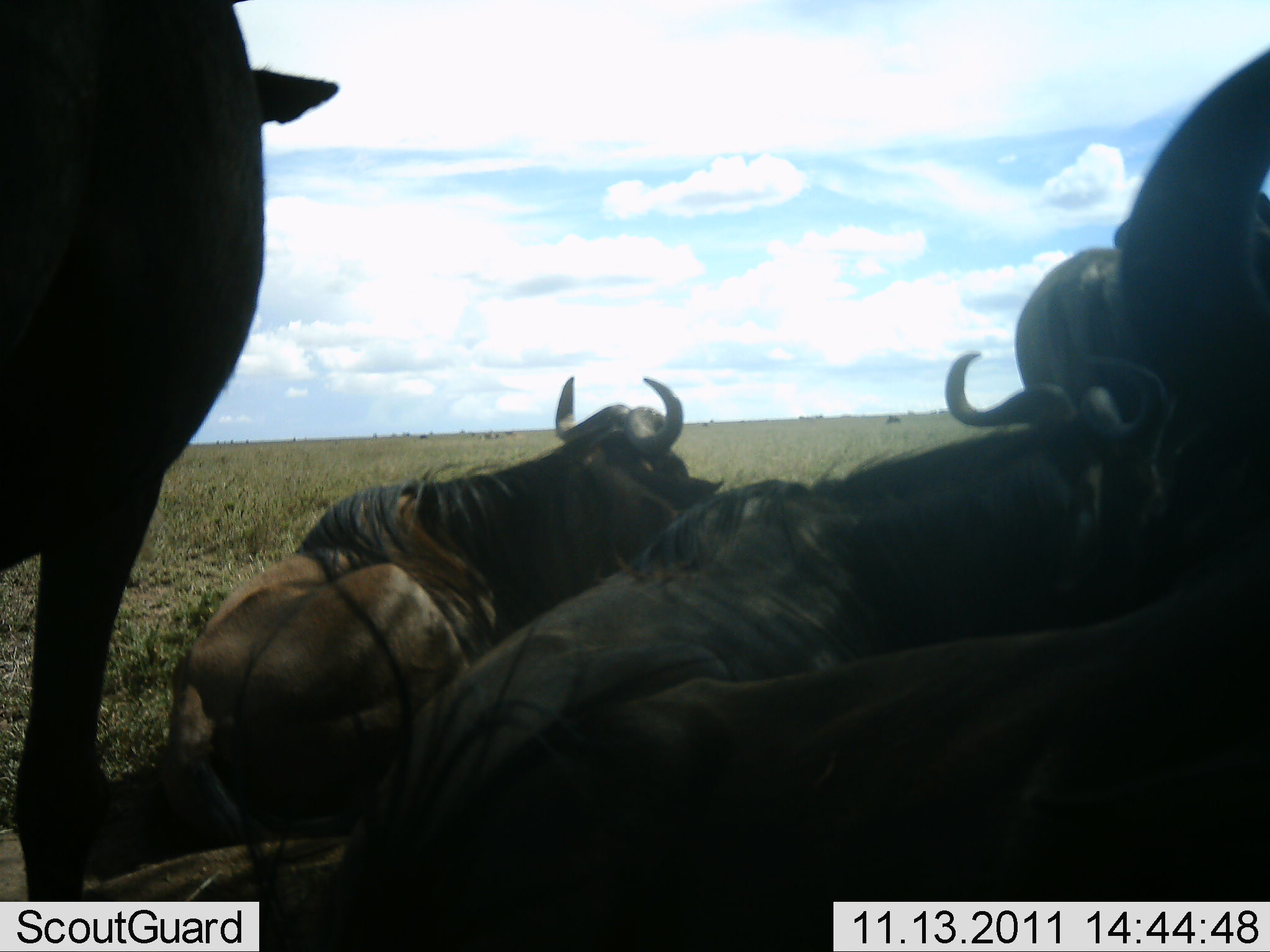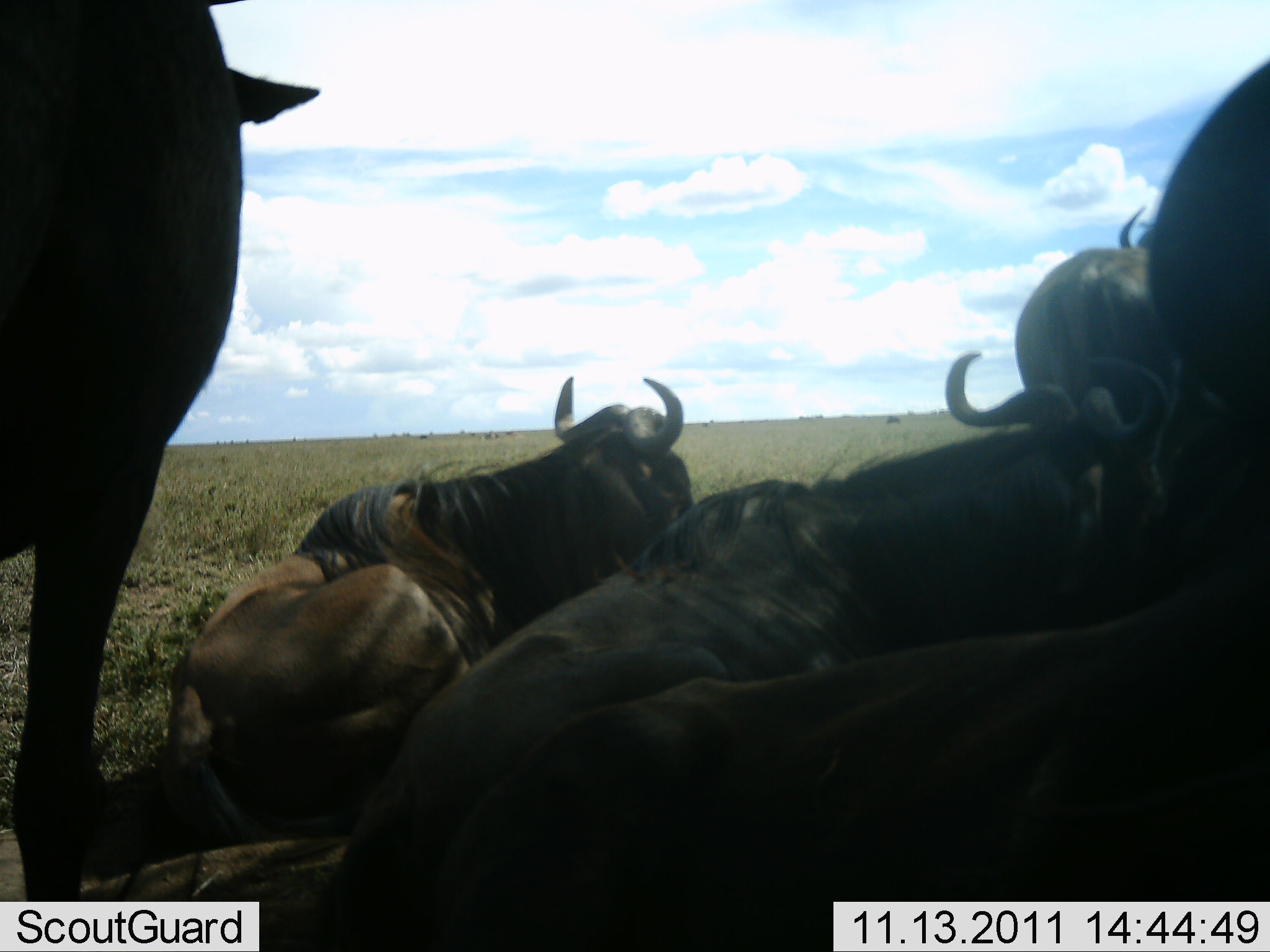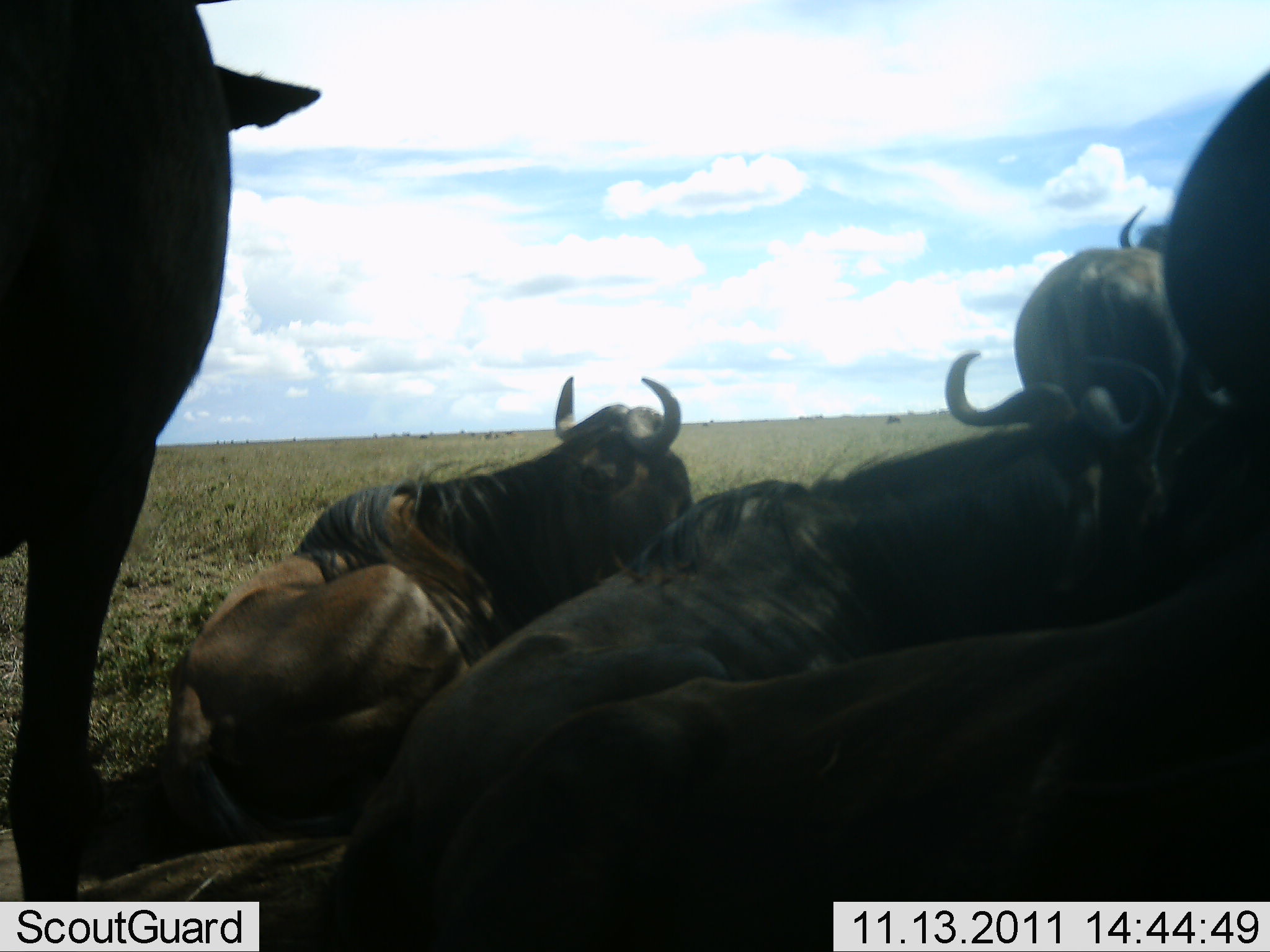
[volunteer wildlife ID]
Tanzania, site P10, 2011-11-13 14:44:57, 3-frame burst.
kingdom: Animalia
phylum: Chordata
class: Mammalia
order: Artiodactyla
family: Bovidae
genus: Connochaetes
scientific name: Connochaetes taurinus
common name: blue wildebeest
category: wildebeest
Wildebeest (blue wildebeest) (Connochaetes taurinus), count 6. Behavior (volunteer vote fractions): standing 50%, resting 100%, moving 0%, interacting 8%. Young present (vote fraction): 0%. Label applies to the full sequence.